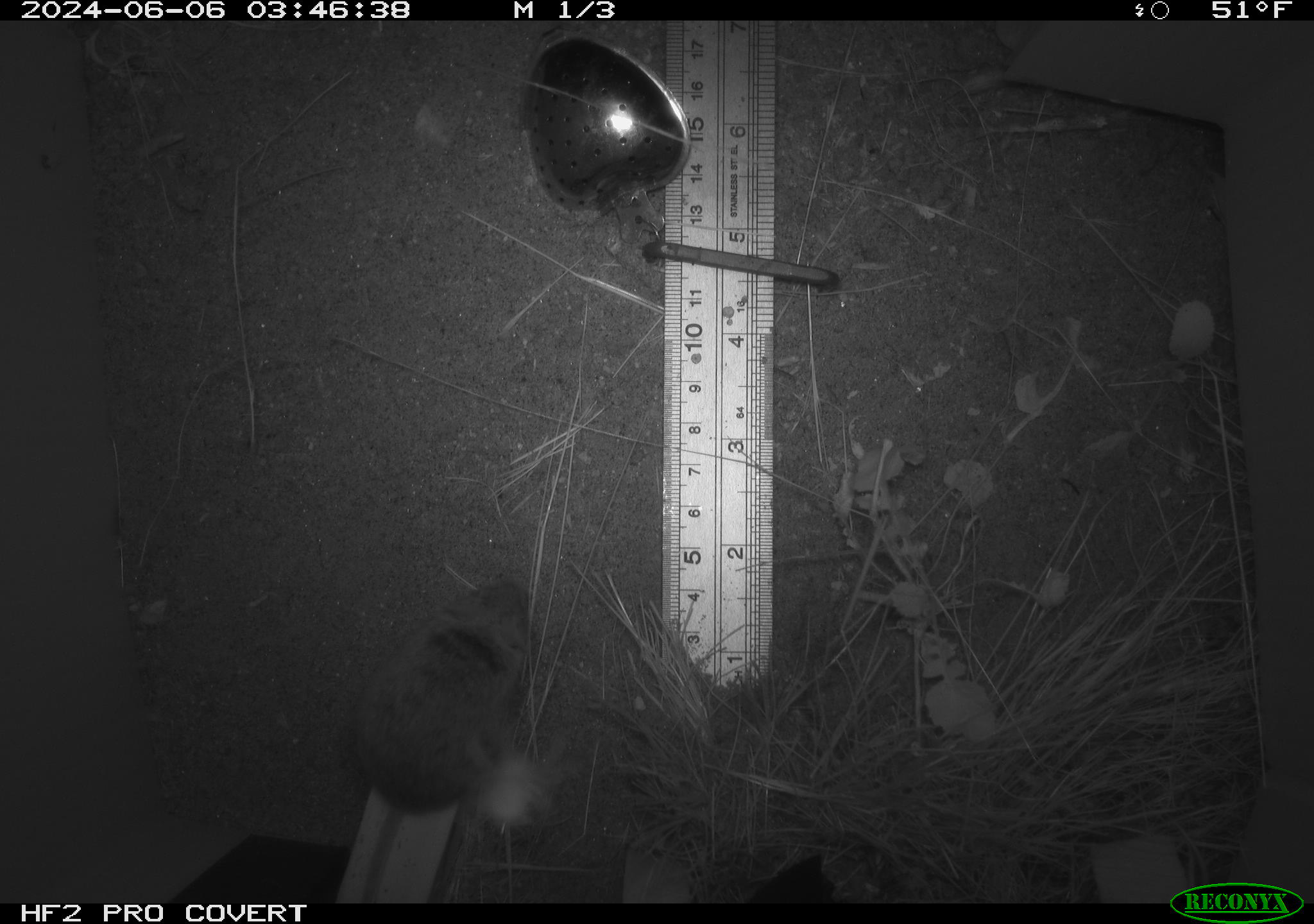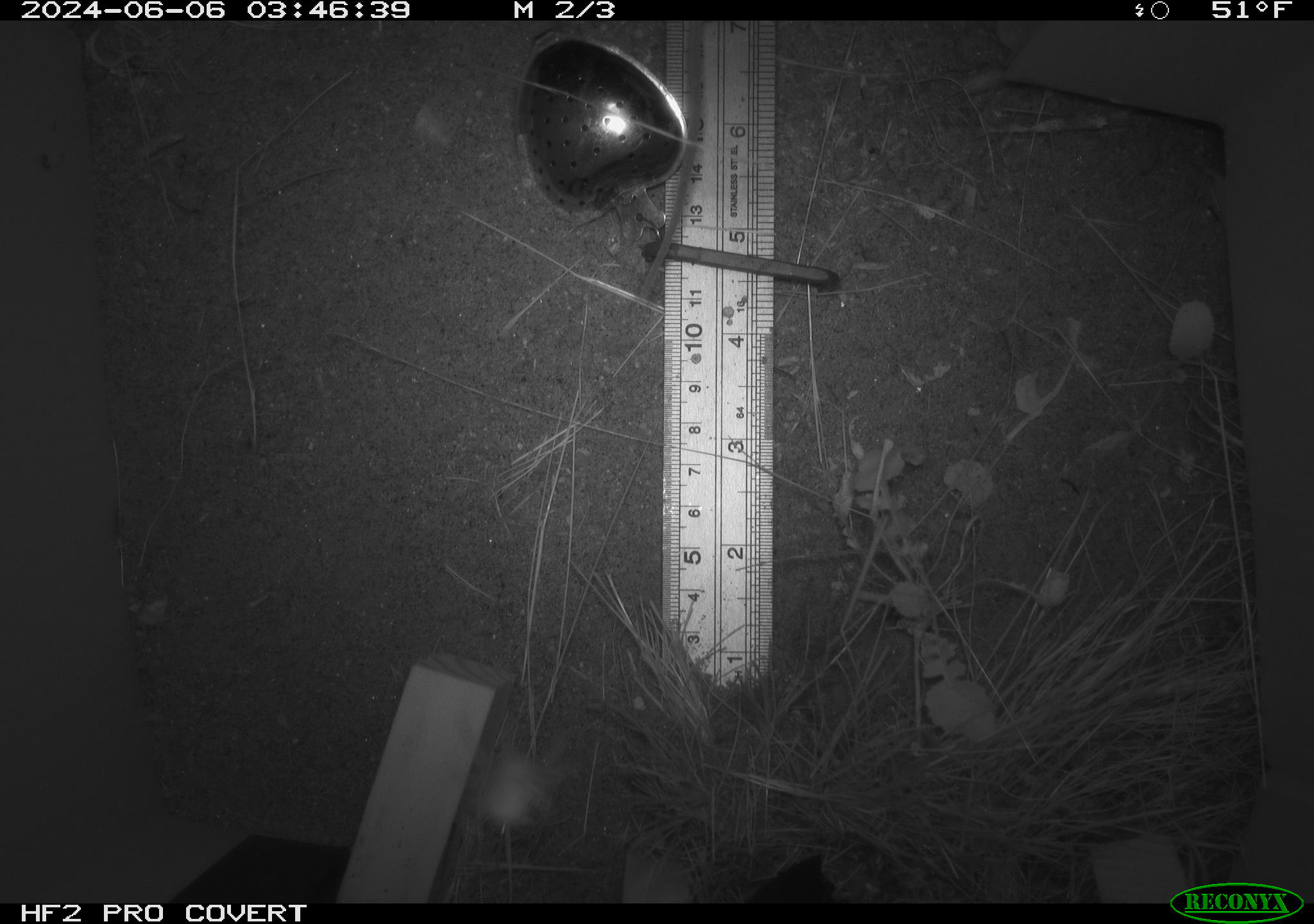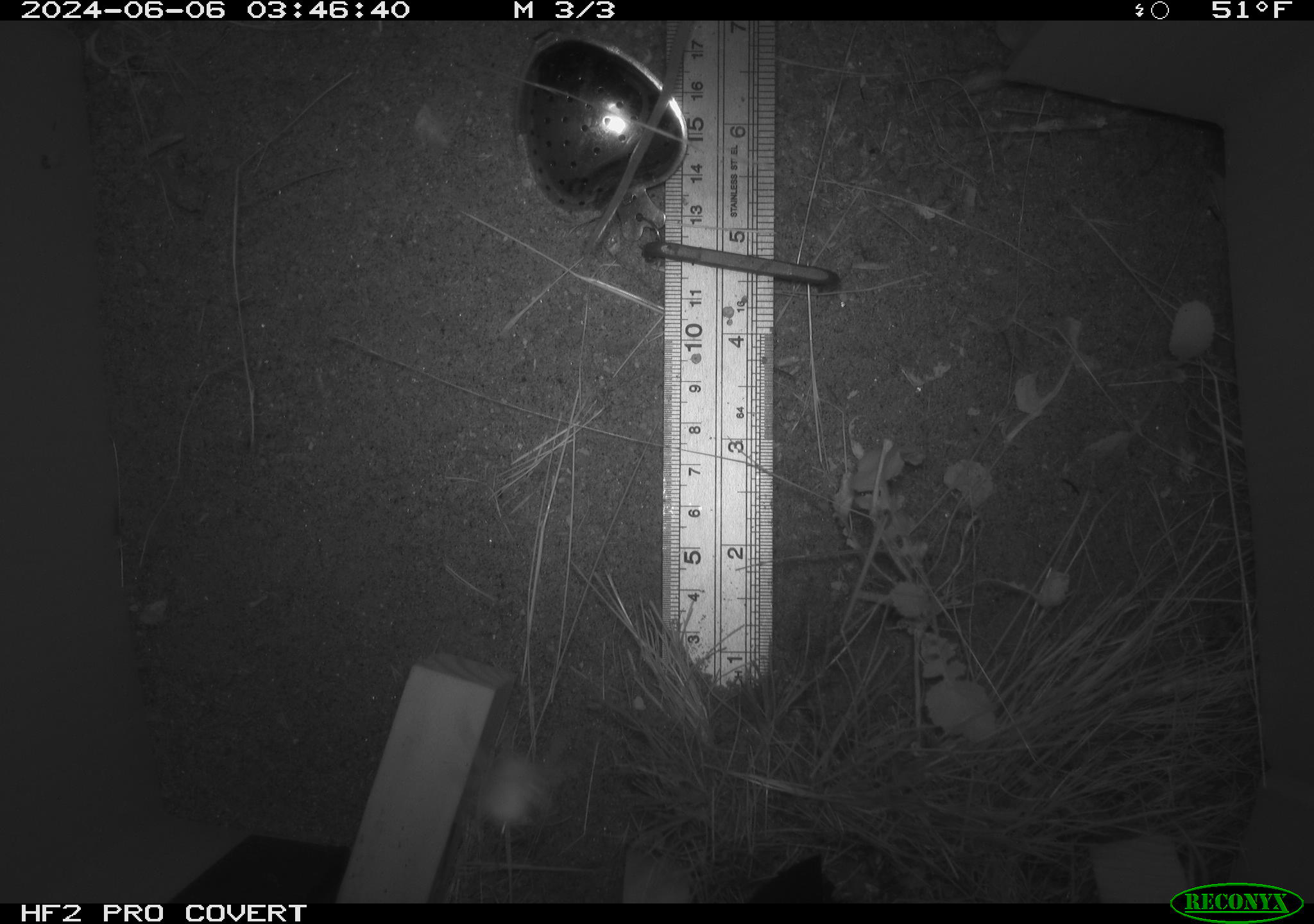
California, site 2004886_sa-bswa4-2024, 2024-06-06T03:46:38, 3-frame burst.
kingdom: Animalia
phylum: Chordata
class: Mammalia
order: Rodentia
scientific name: Rodentia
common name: rodent